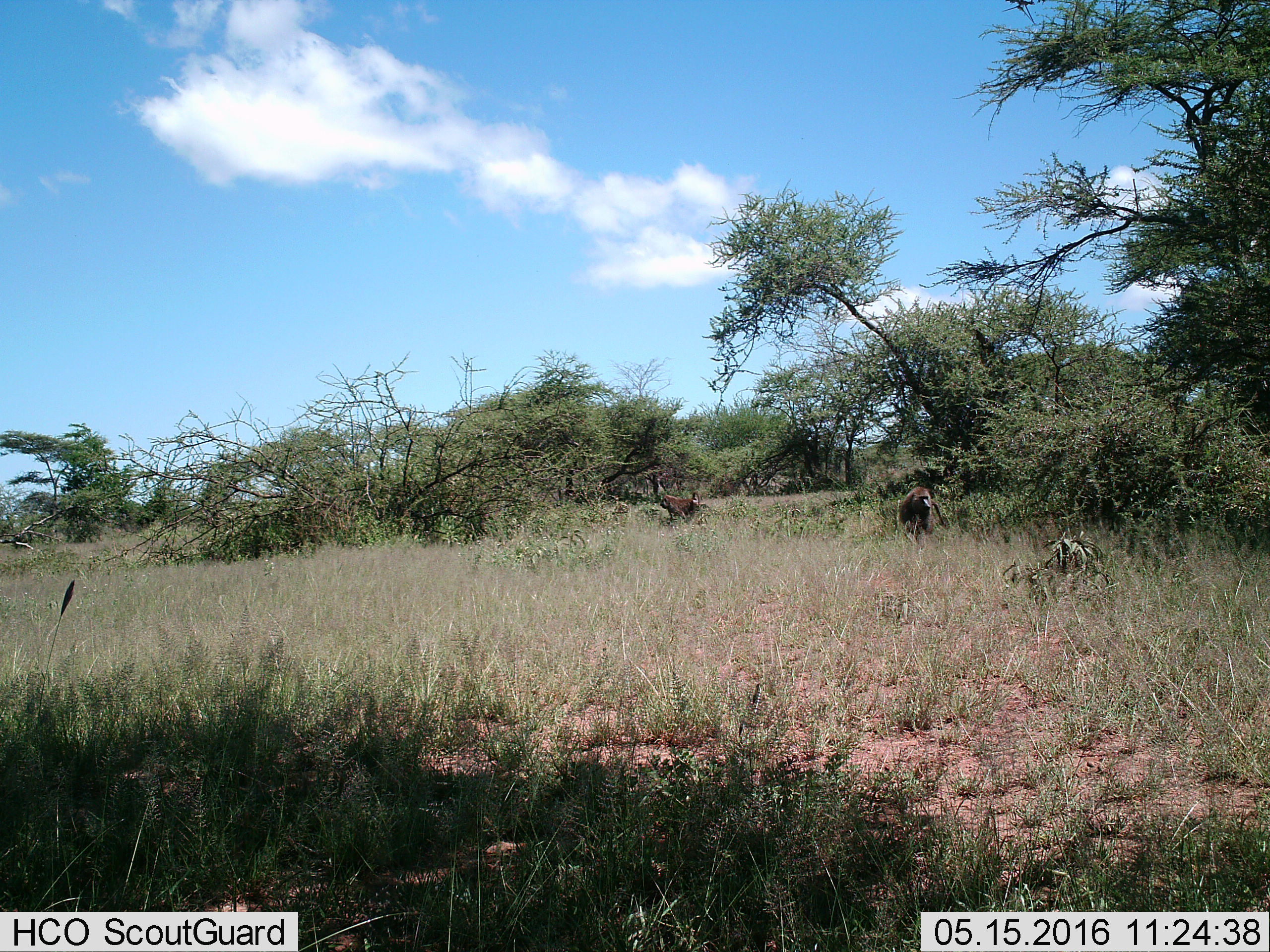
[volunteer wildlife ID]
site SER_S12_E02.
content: unidentified animal